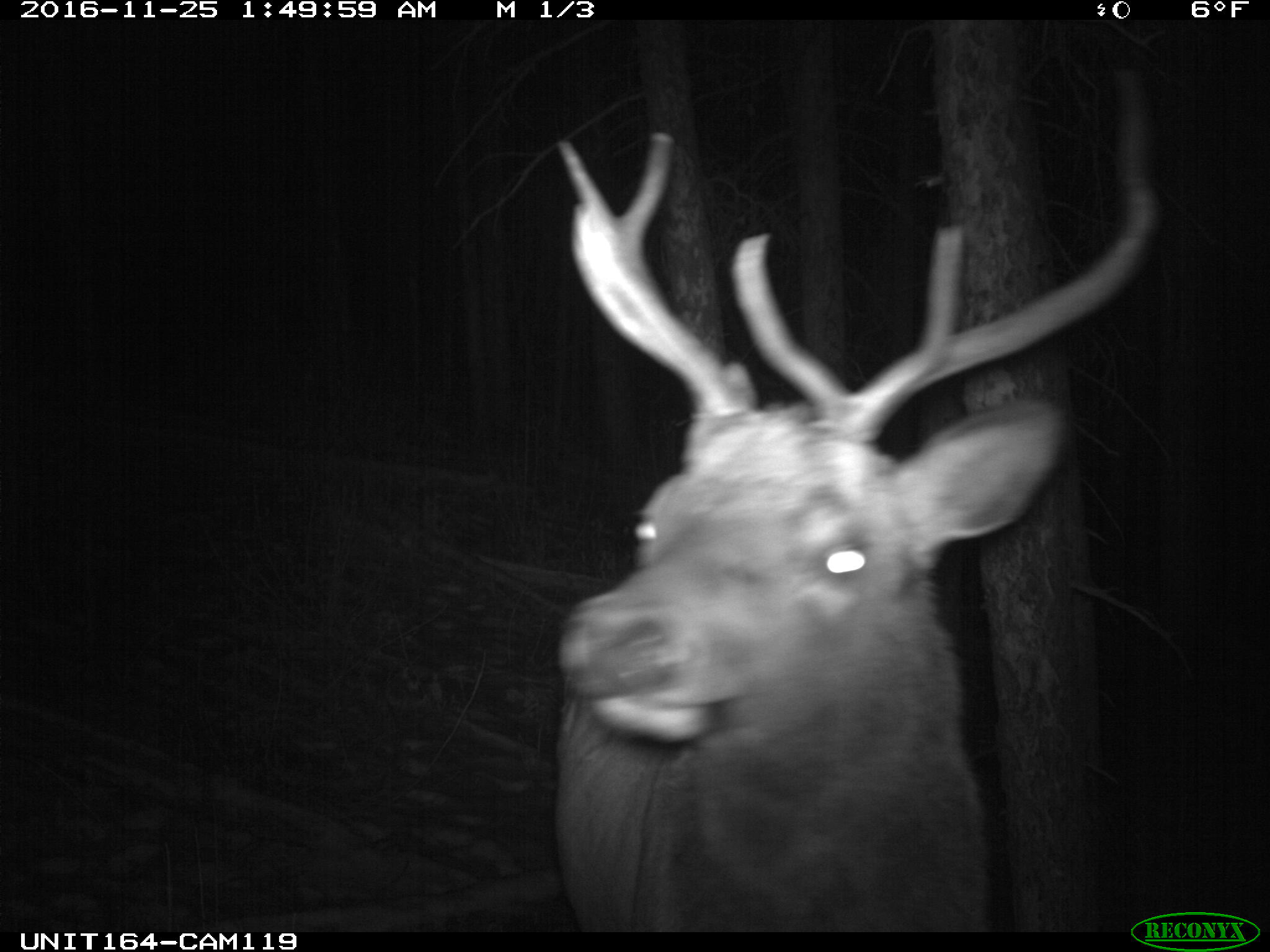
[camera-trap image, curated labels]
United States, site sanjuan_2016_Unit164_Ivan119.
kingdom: Animalia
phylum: Chordata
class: Mammalia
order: Artiodactyla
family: Cervidae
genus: Cervus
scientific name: Cervus elaphus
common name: red deer